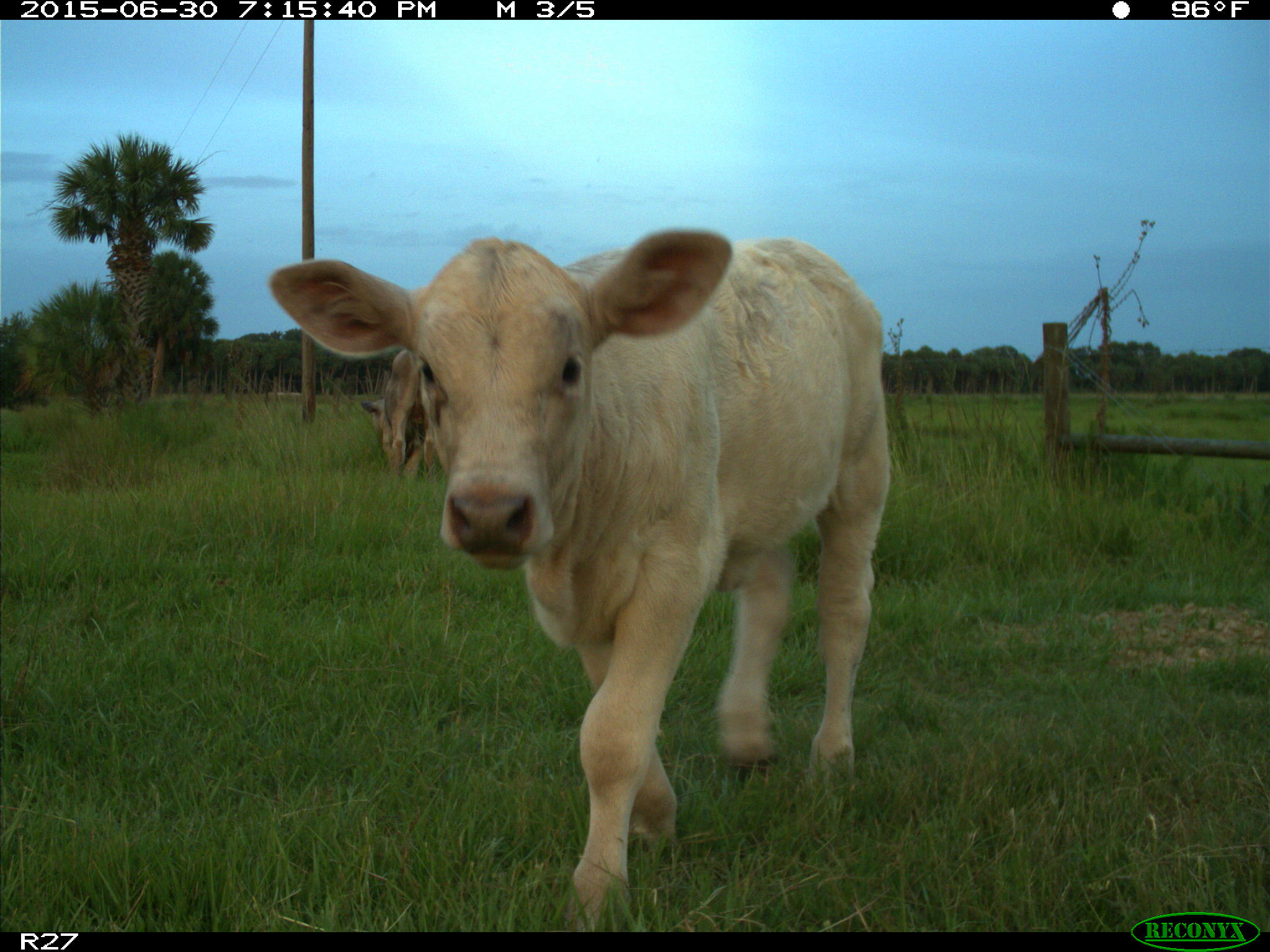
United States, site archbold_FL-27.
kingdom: Animalia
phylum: Chordata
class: Mammalia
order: Artiodactyla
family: Bovidae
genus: Bos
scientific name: Bos taurus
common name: domestic cow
Bos taurus (domestic cow).